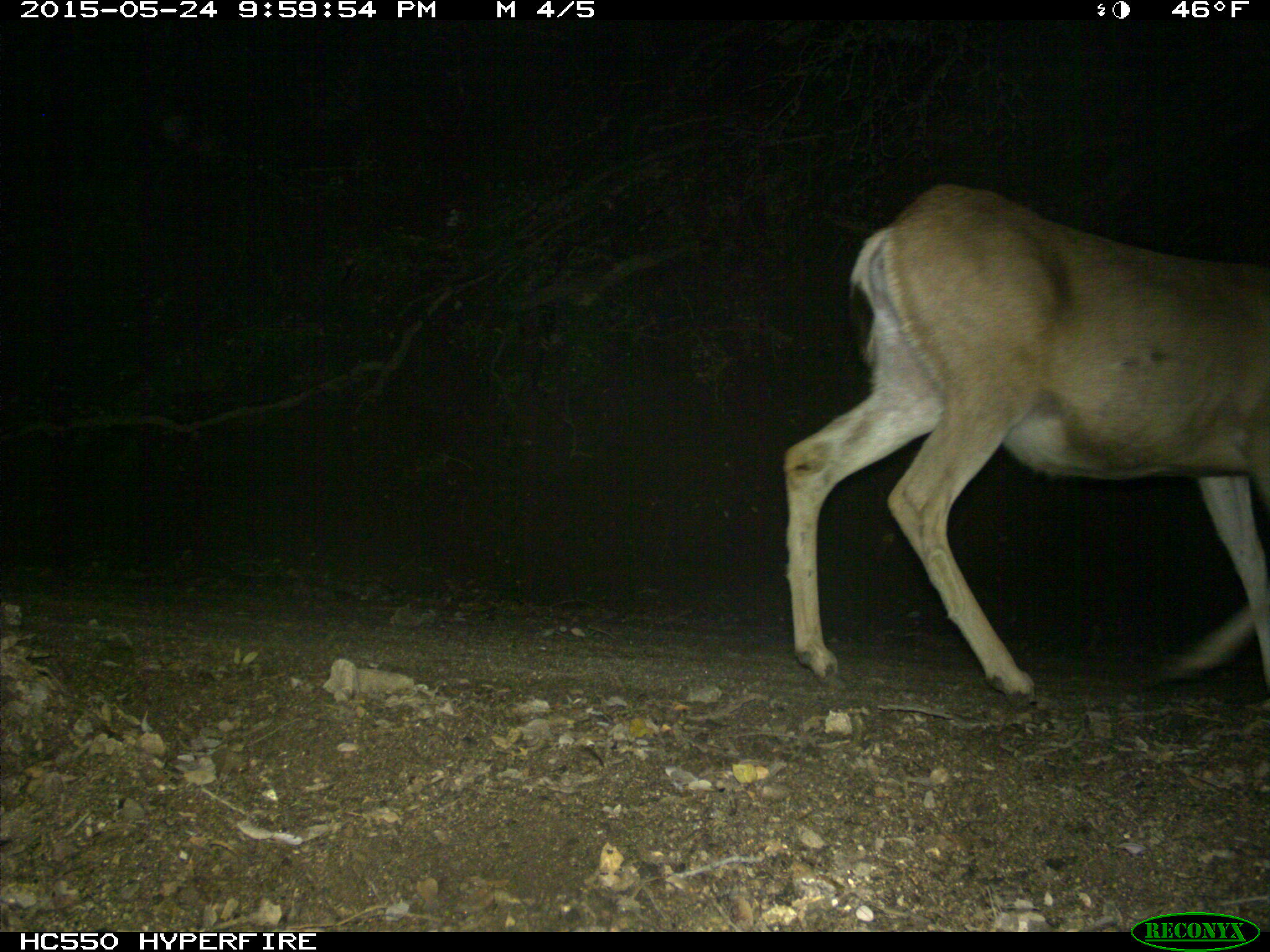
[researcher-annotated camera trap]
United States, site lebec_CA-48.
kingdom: Animalia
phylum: Chordata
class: Mammalia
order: Artiodactyla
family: Cervidae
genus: Odocoileus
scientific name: Odocoileus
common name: deer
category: unidentified deer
Unidentified deer (deer) (Odocoileus).